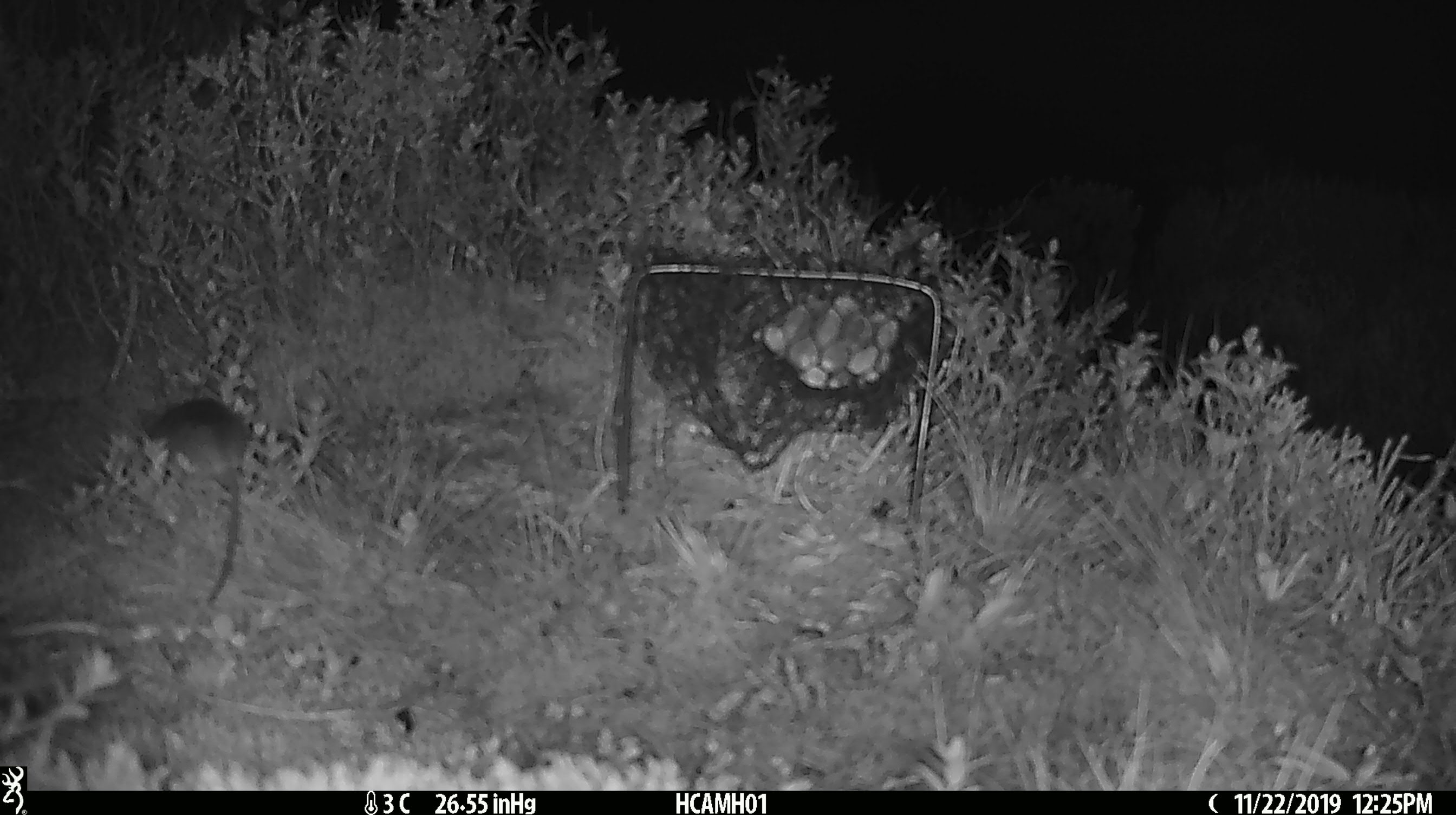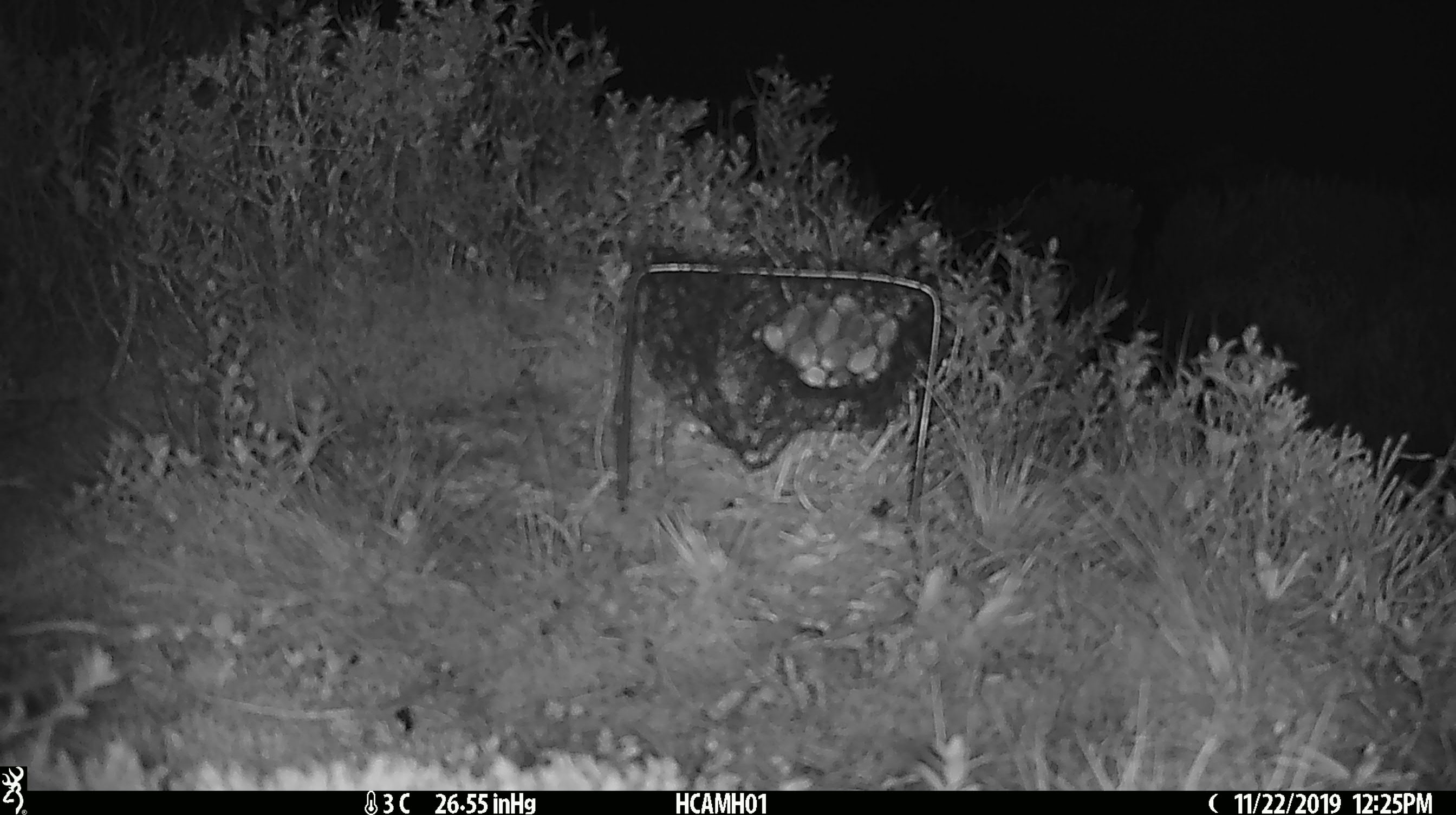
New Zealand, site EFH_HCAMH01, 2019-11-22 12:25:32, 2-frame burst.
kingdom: Animalia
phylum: Chordata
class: Mammalia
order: Rodentia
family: Muridae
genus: Mus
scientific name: Mus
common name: mouse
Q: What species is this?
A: Mouse (Mus).